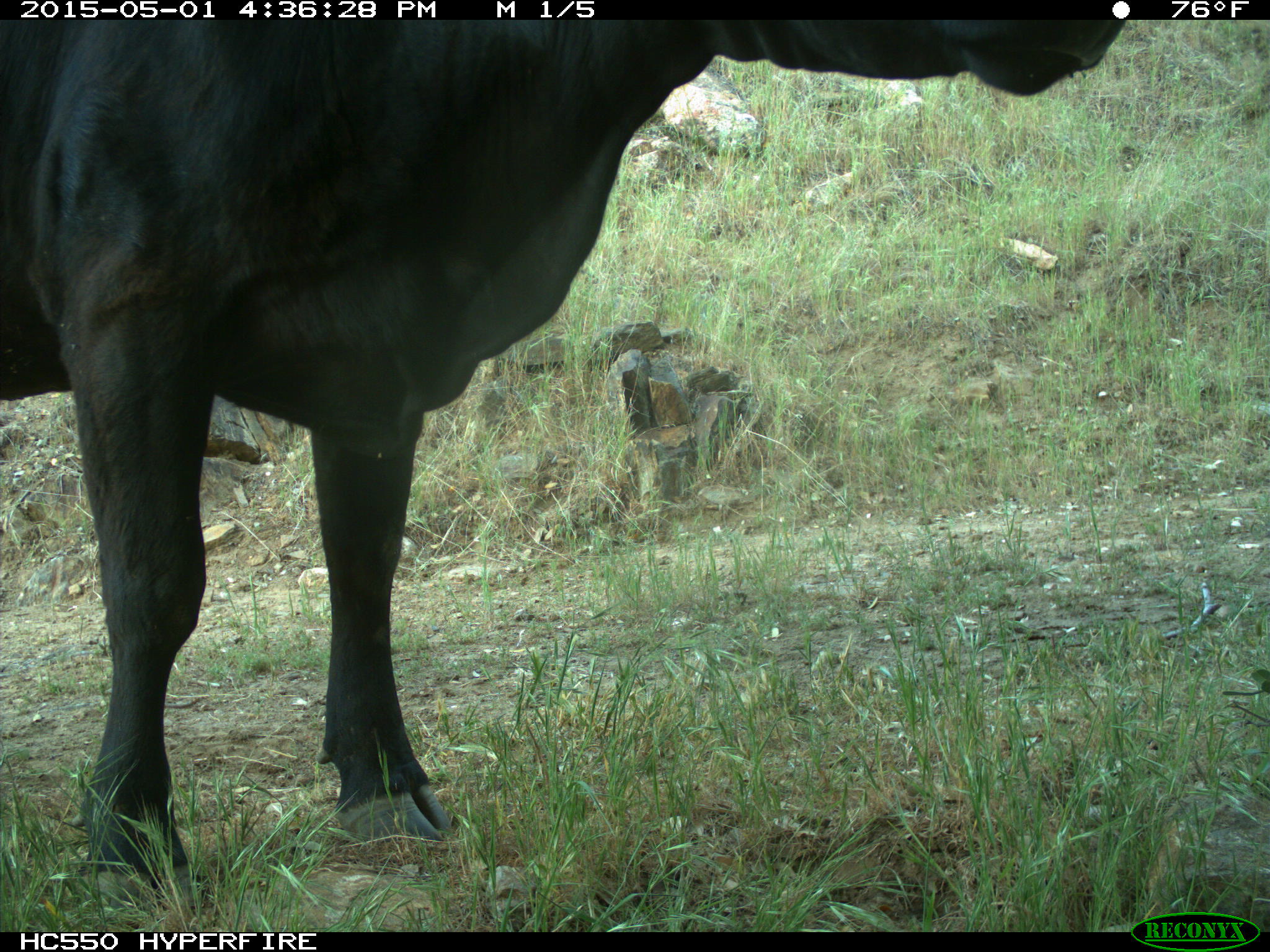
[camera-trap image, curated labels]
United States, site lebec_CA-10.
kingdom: Animalia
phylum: Chordata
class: Mammalia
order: Artiodactyla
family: Bovidae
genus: Bos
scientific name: Bos taurus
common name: domestic cow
Bos taurus (domestic cow).